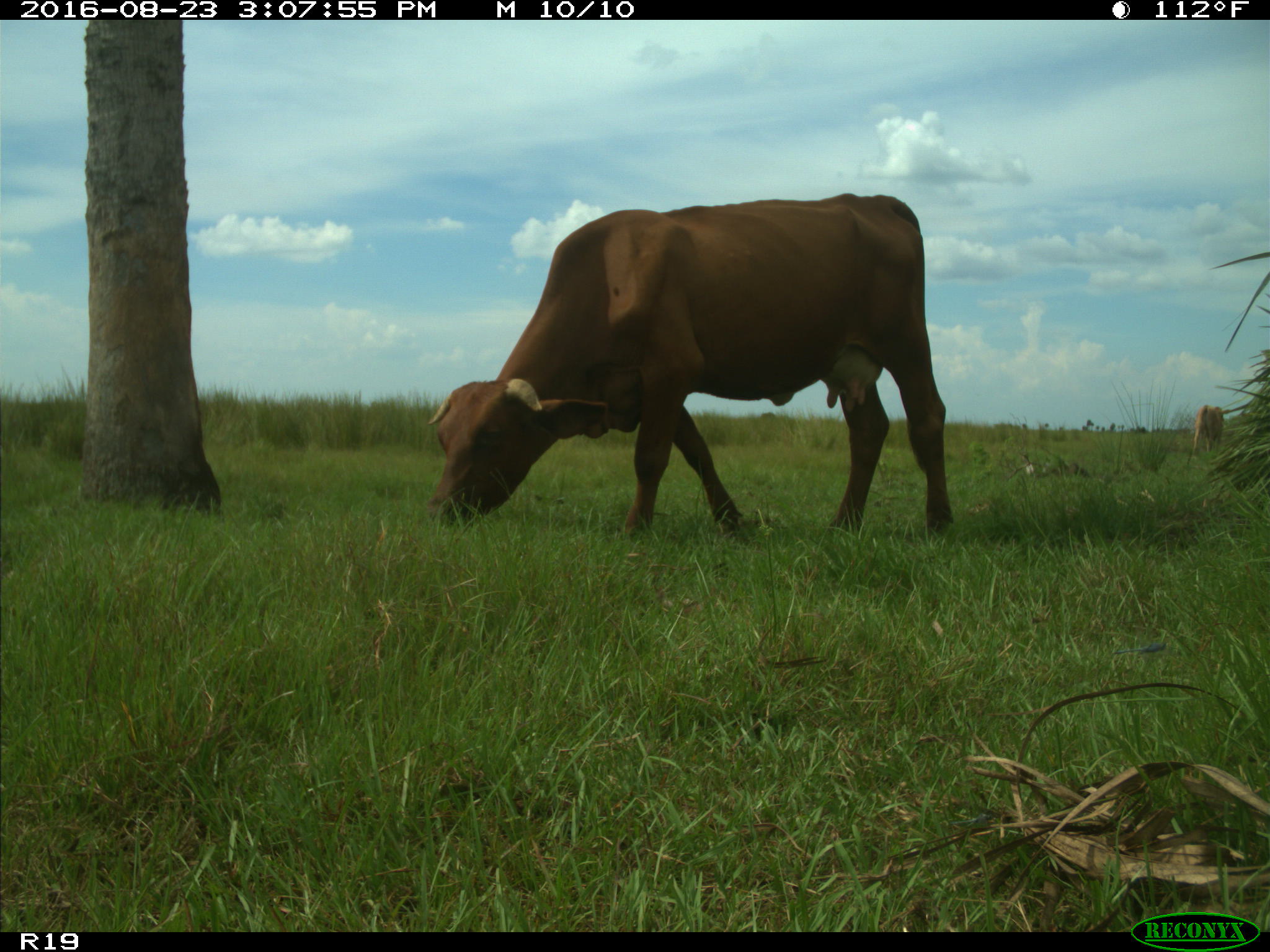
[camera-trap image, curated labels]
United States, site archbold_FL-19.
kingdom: Animalia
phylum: Chordata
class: Mammalia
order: Artiodactyla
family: Bovidae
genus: Bos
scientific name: Bos taurus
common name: domestic cow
Bos taurus (domestic cow).